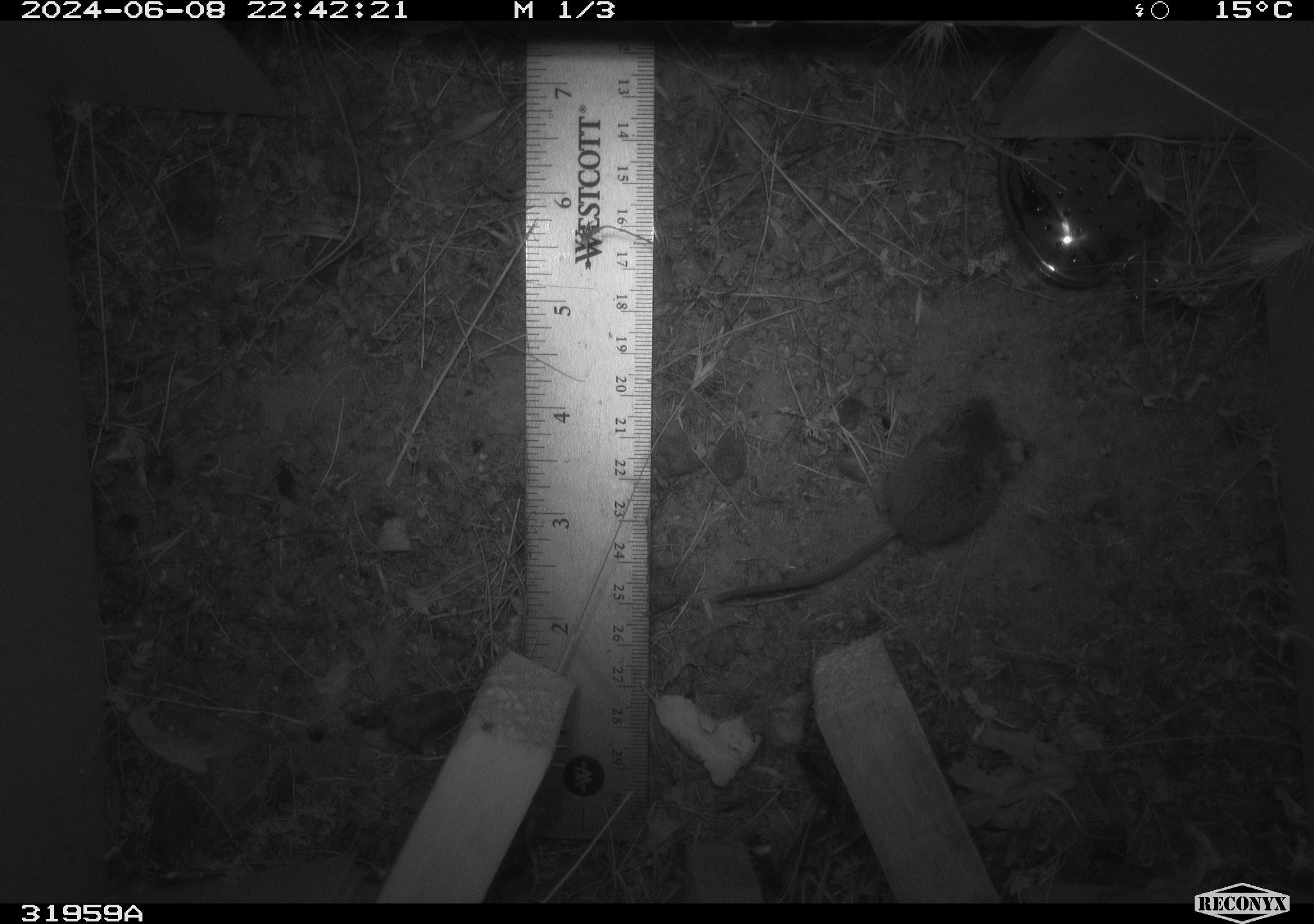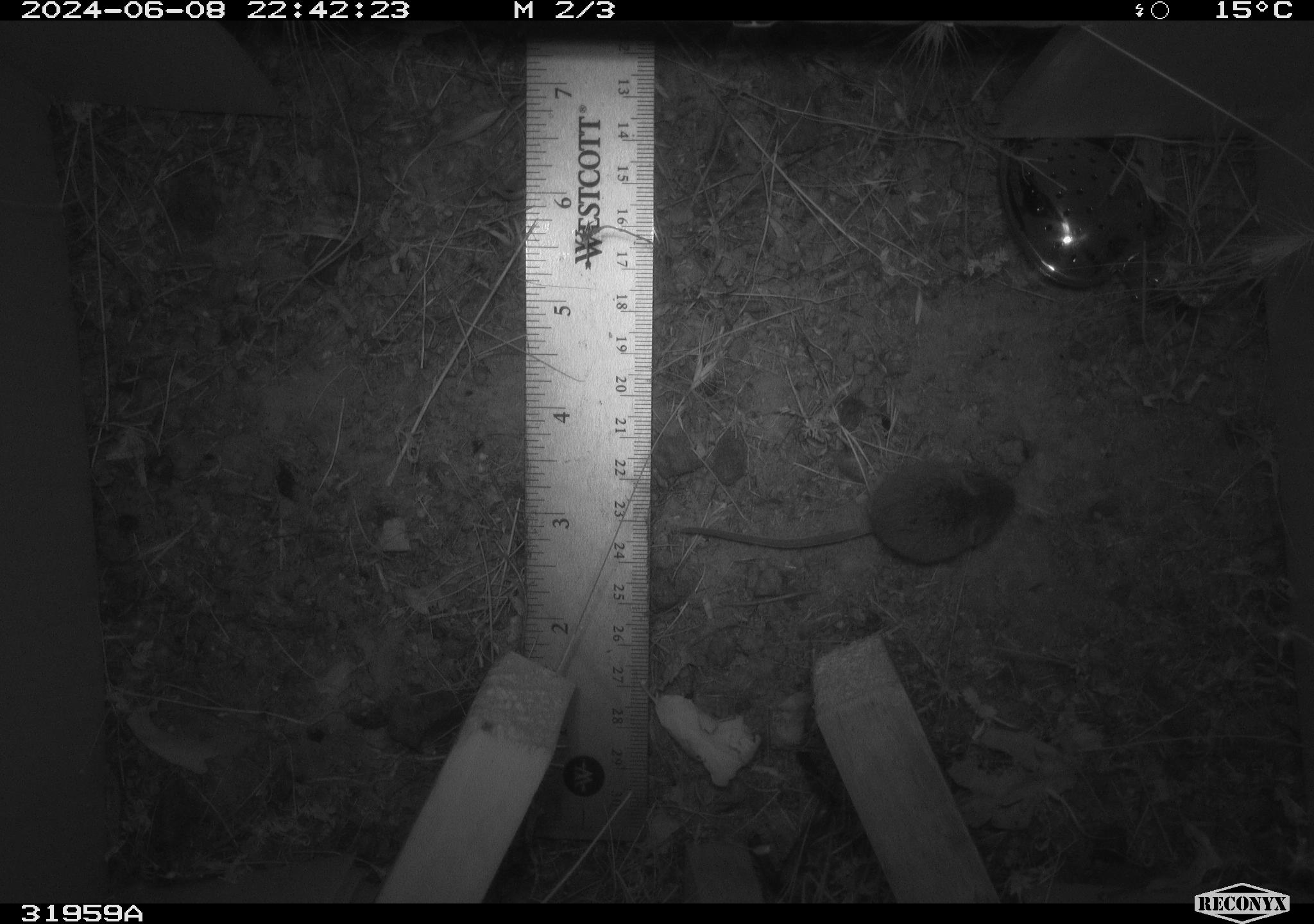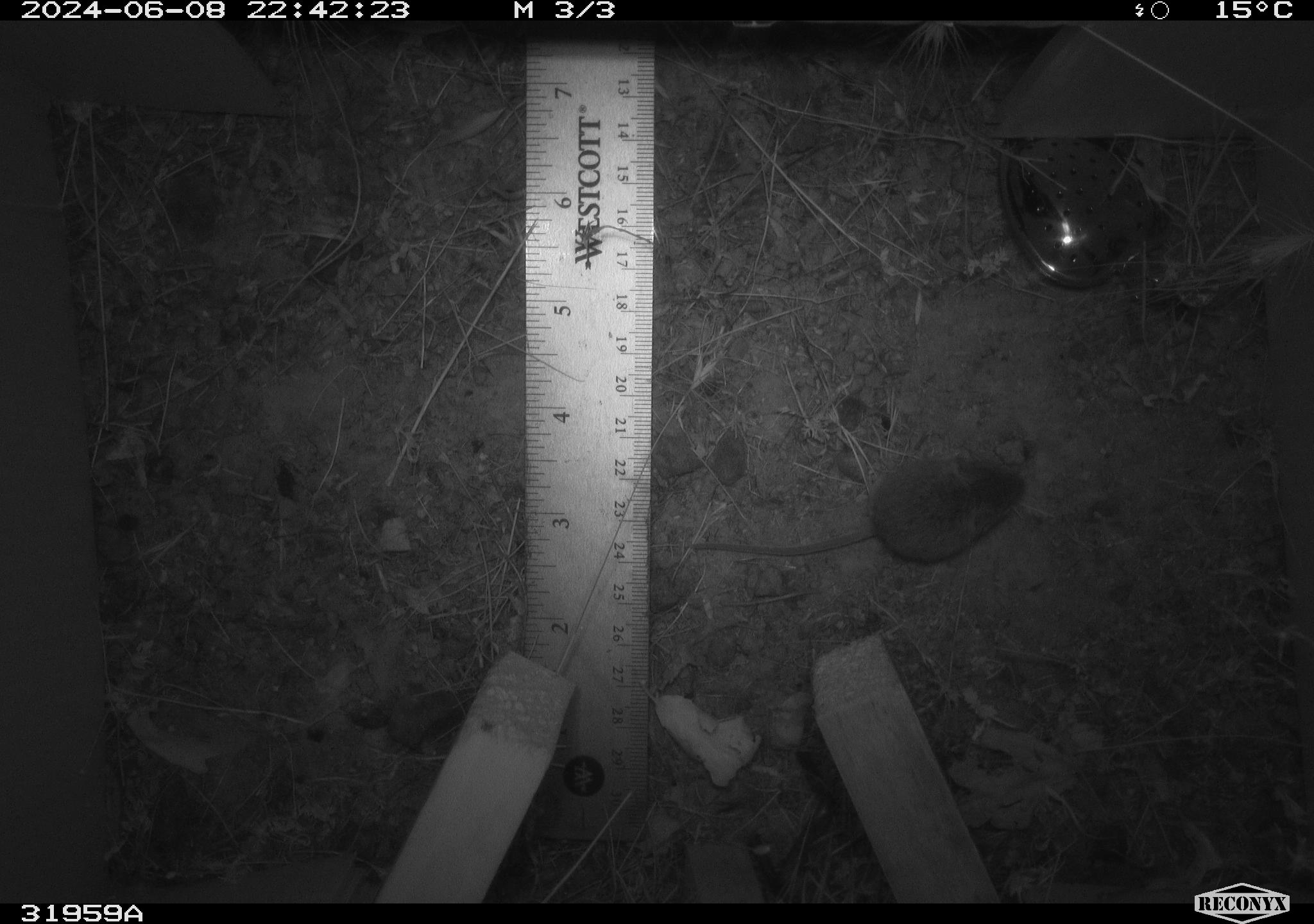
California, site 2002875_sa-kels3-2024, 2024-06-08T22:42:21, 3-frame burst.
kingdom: Animalia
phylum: Chordata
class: Mammalia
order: Rodentia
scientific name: Rodentia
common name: rodent